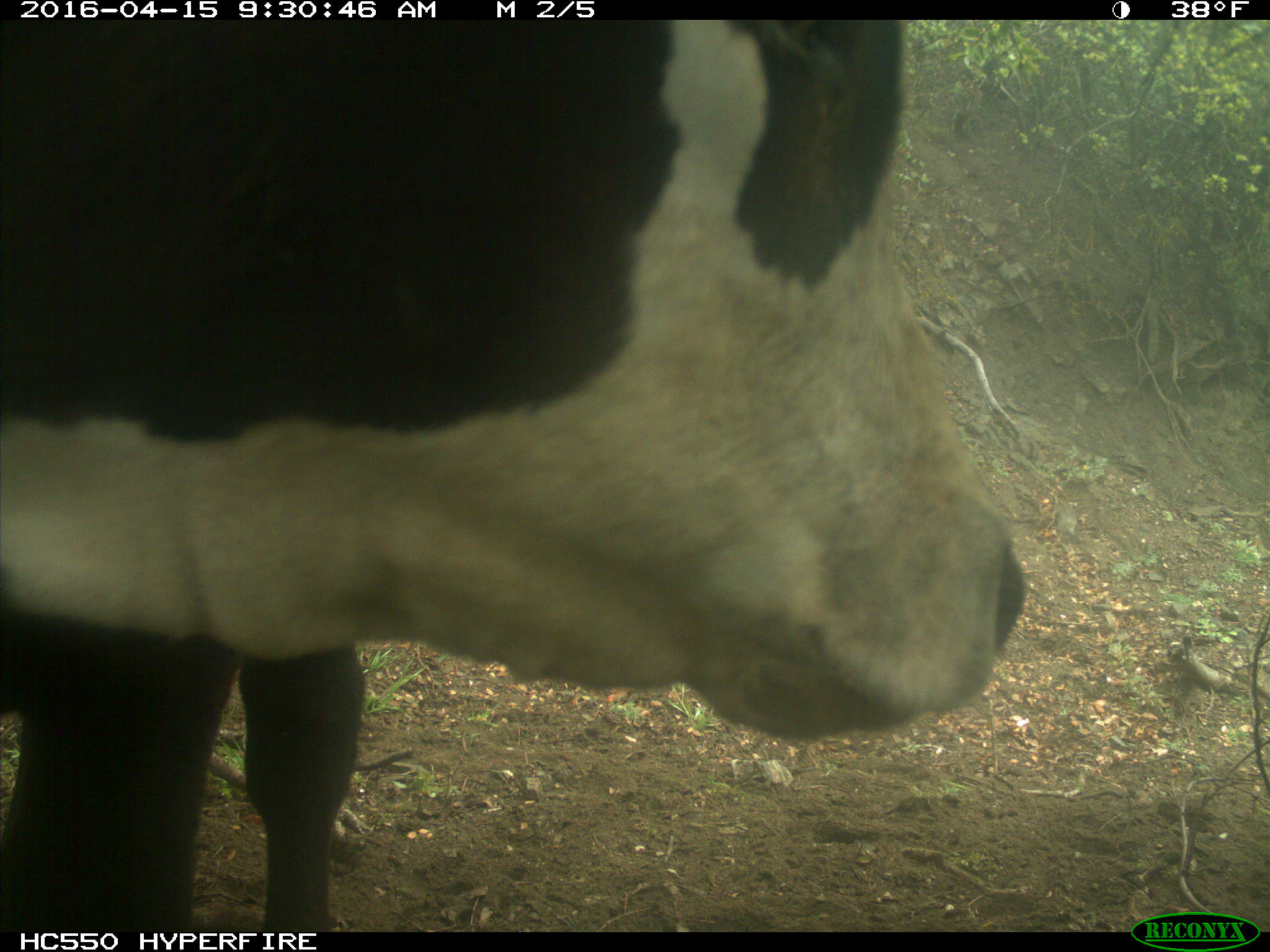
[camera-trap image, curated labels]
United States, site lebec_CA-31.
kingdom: Animalia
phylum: Chordata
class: Mammalia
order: Artiodactyla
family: Bovidae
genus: Bos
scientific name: Bos taurus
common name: domestic cow